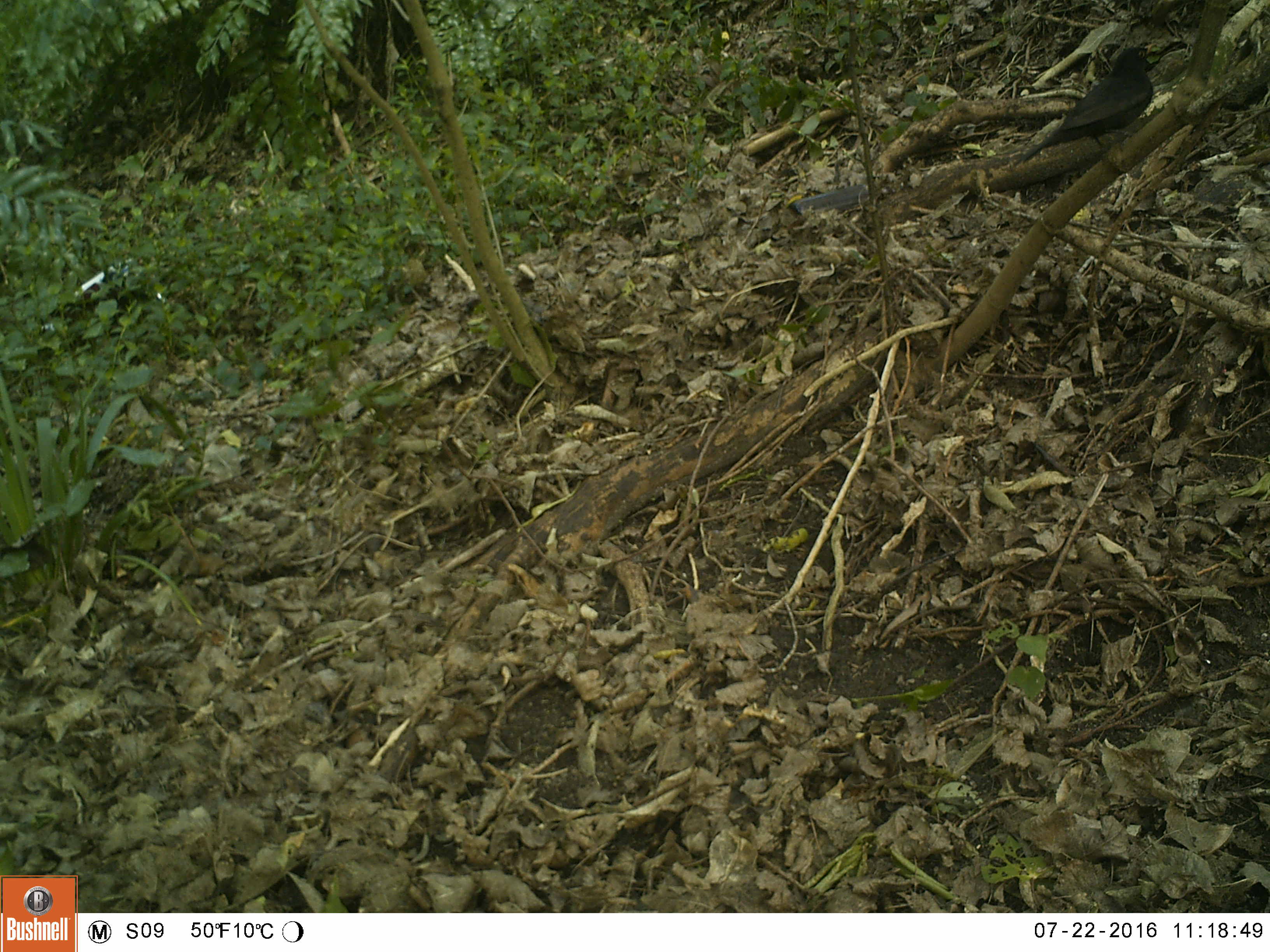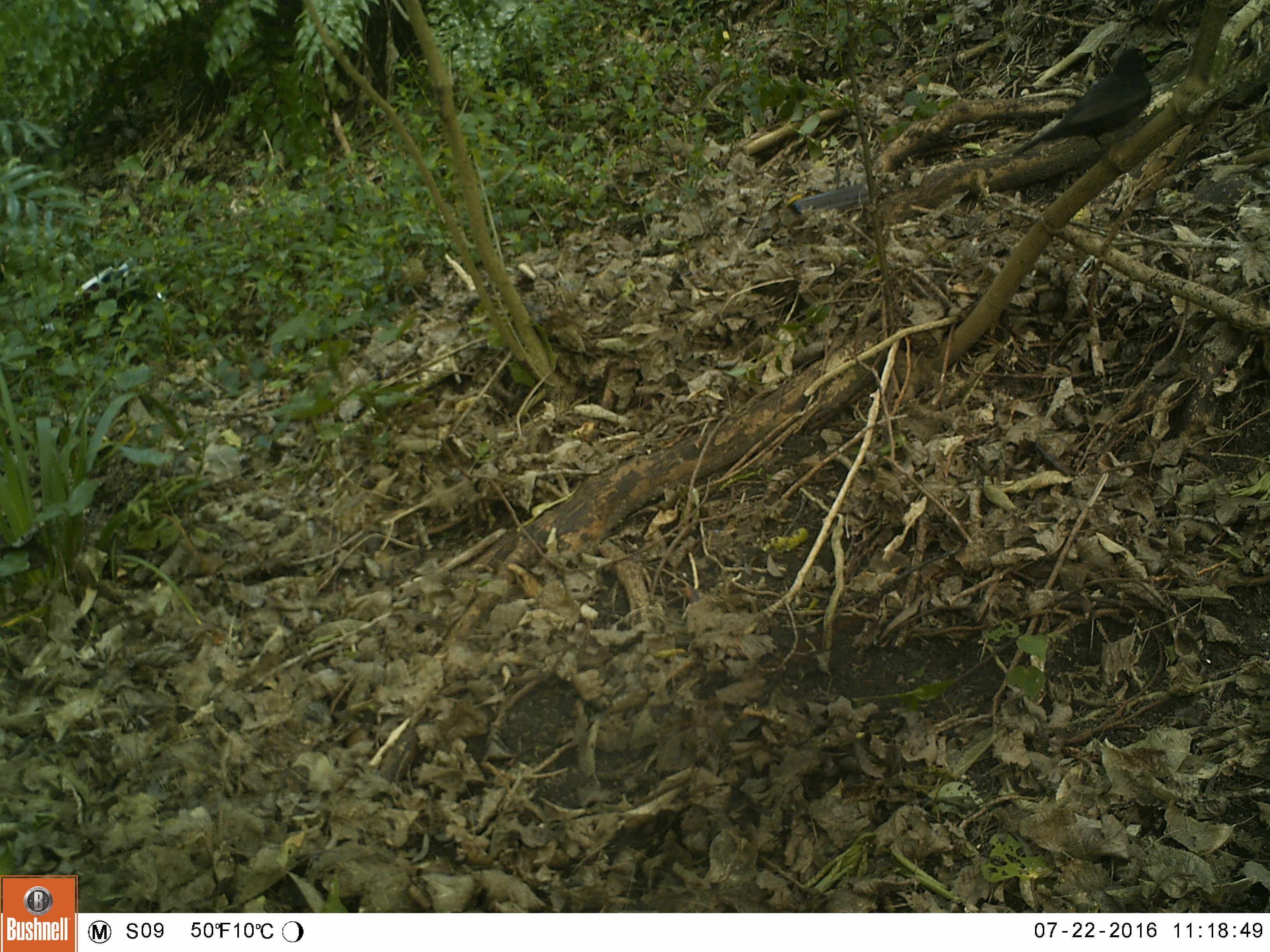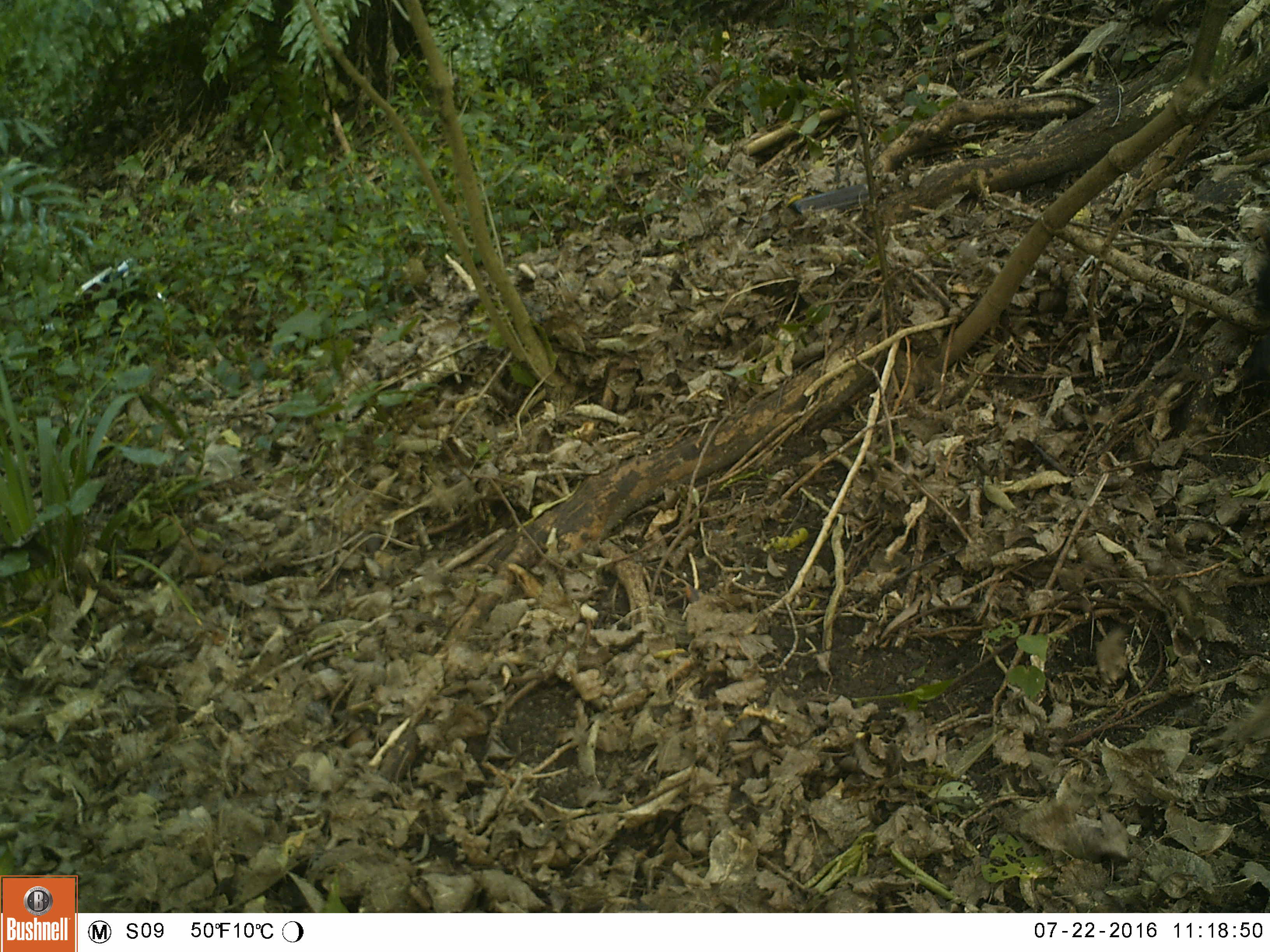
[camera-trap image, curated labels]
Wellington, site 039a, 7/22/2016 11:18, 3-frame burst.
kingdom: Animalia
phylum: Chordata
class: Aves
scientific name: Aves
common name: bird